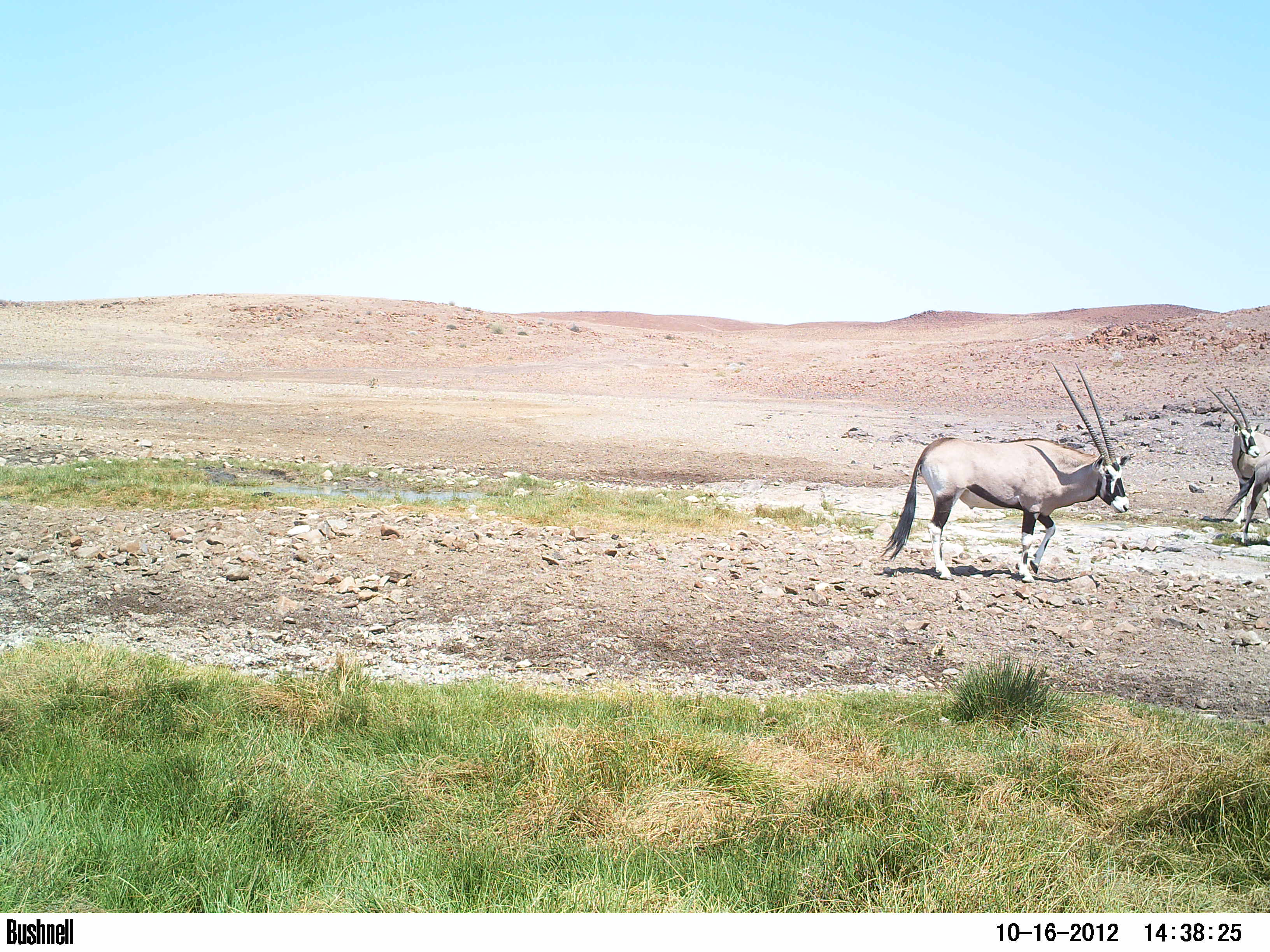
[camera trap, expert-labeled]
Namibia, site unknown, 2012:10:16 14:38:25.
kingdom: Animalia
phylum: Chordata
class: Mammalia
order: Artiodactyla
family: Bovidae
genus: Oryx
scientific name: Oryx gazella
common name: gemsbok